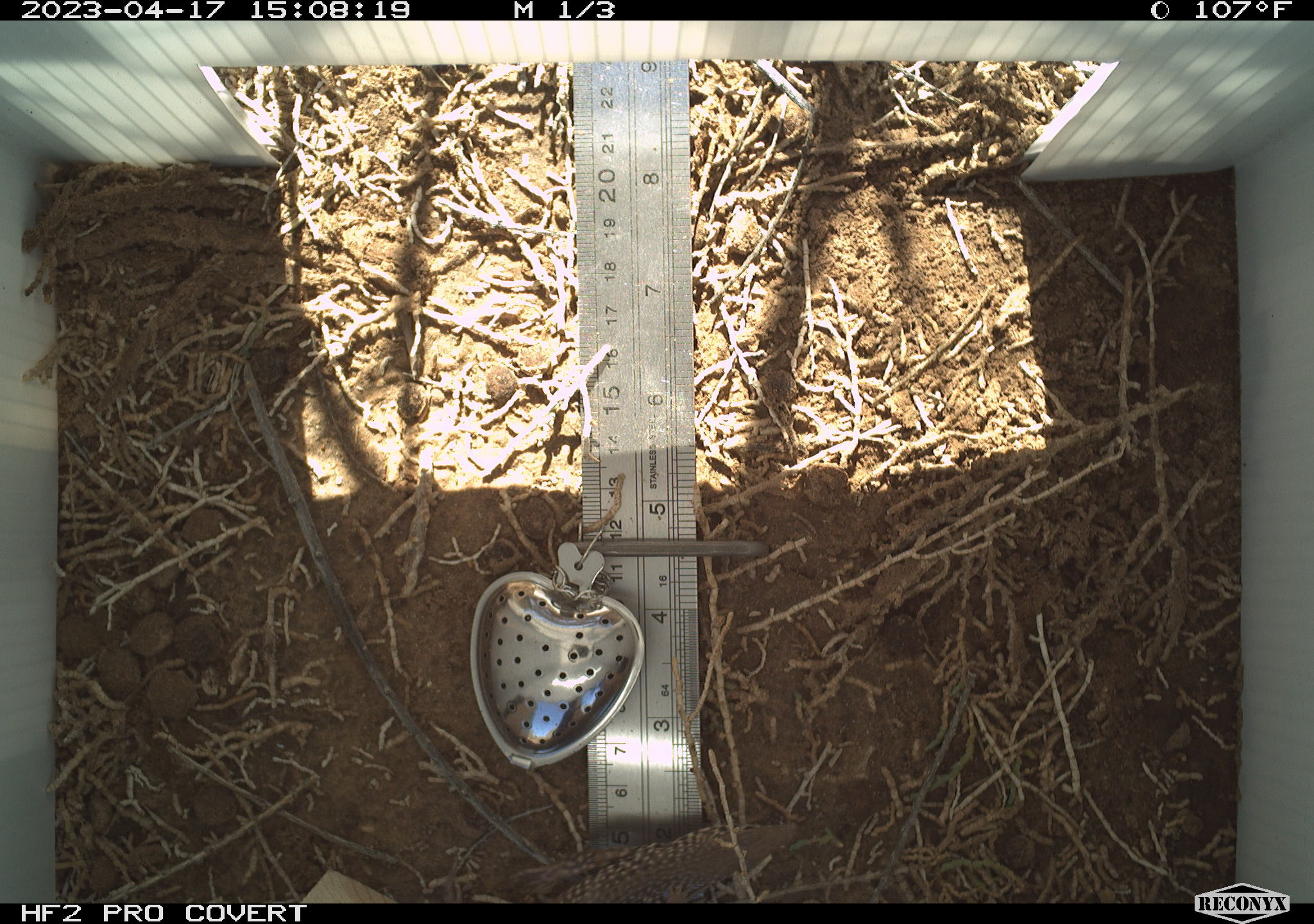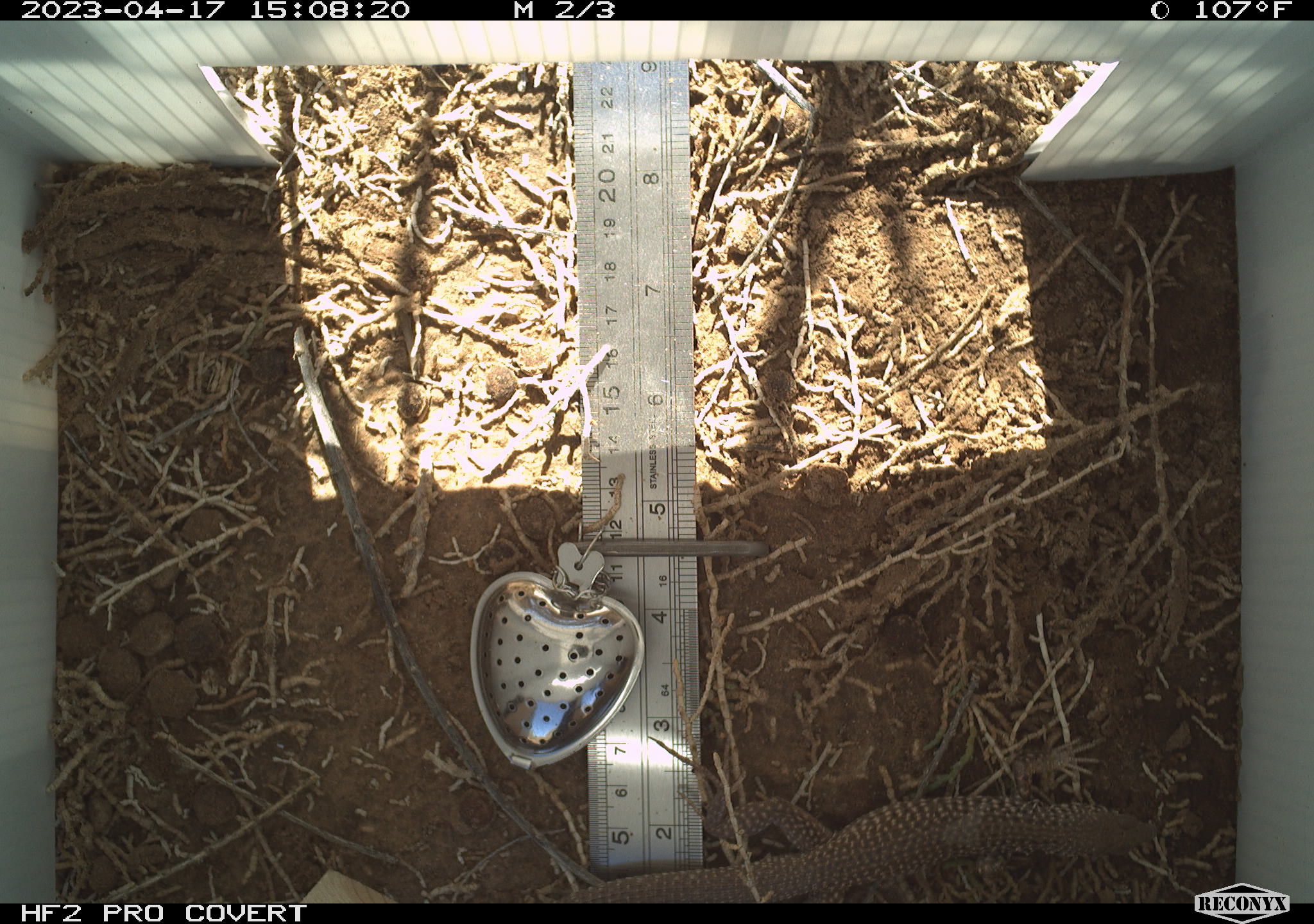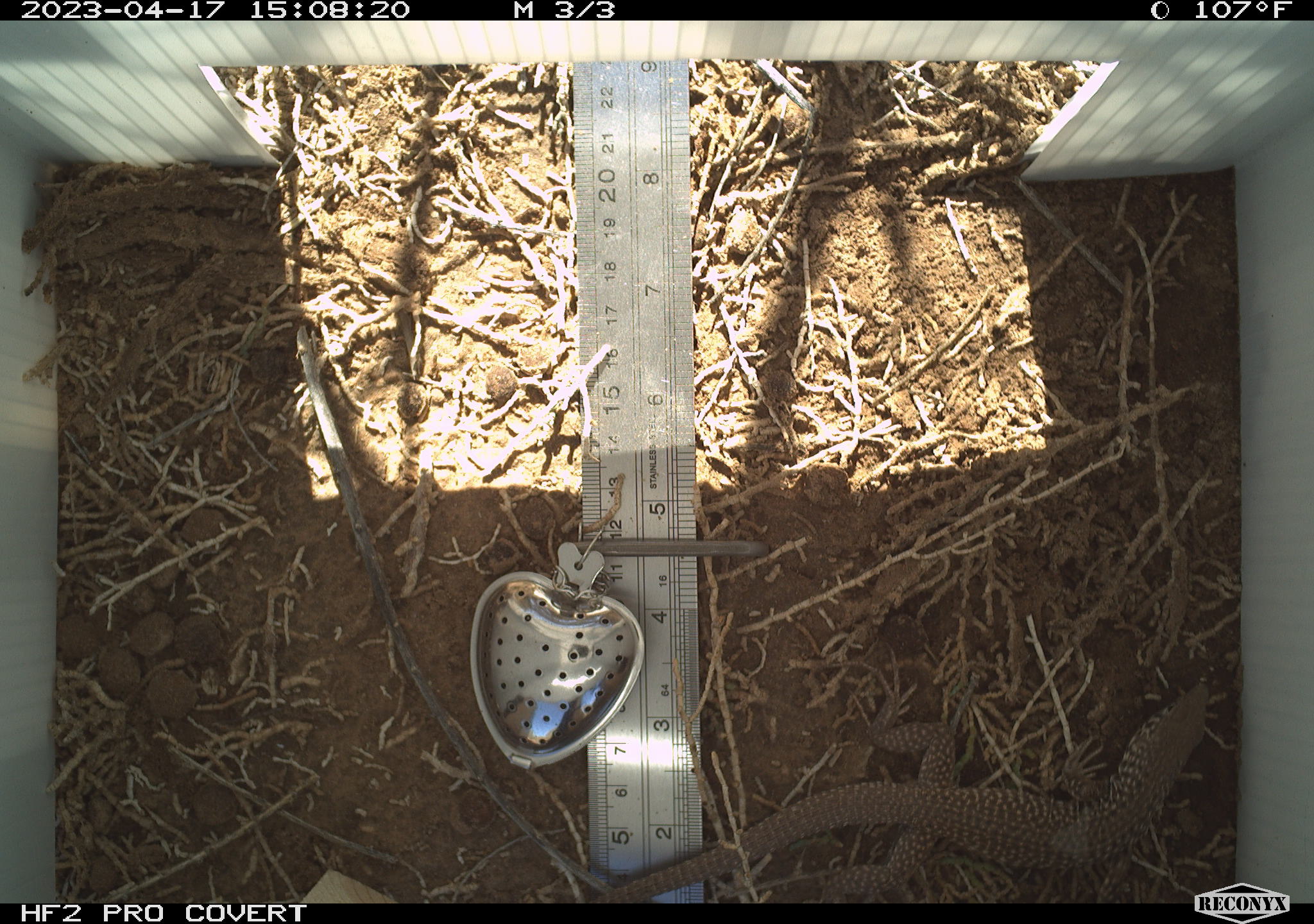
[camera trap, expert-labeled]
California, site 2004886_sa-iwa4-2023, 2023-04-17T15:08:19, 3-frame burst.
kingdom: Animalia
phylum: Chordata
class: Reptilia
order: Squamata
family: Teiidae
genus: Aspidoscelis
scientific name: Aspidoscelis tigris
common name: western whiptail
Western whiptail (Aspidoscelis tigris).